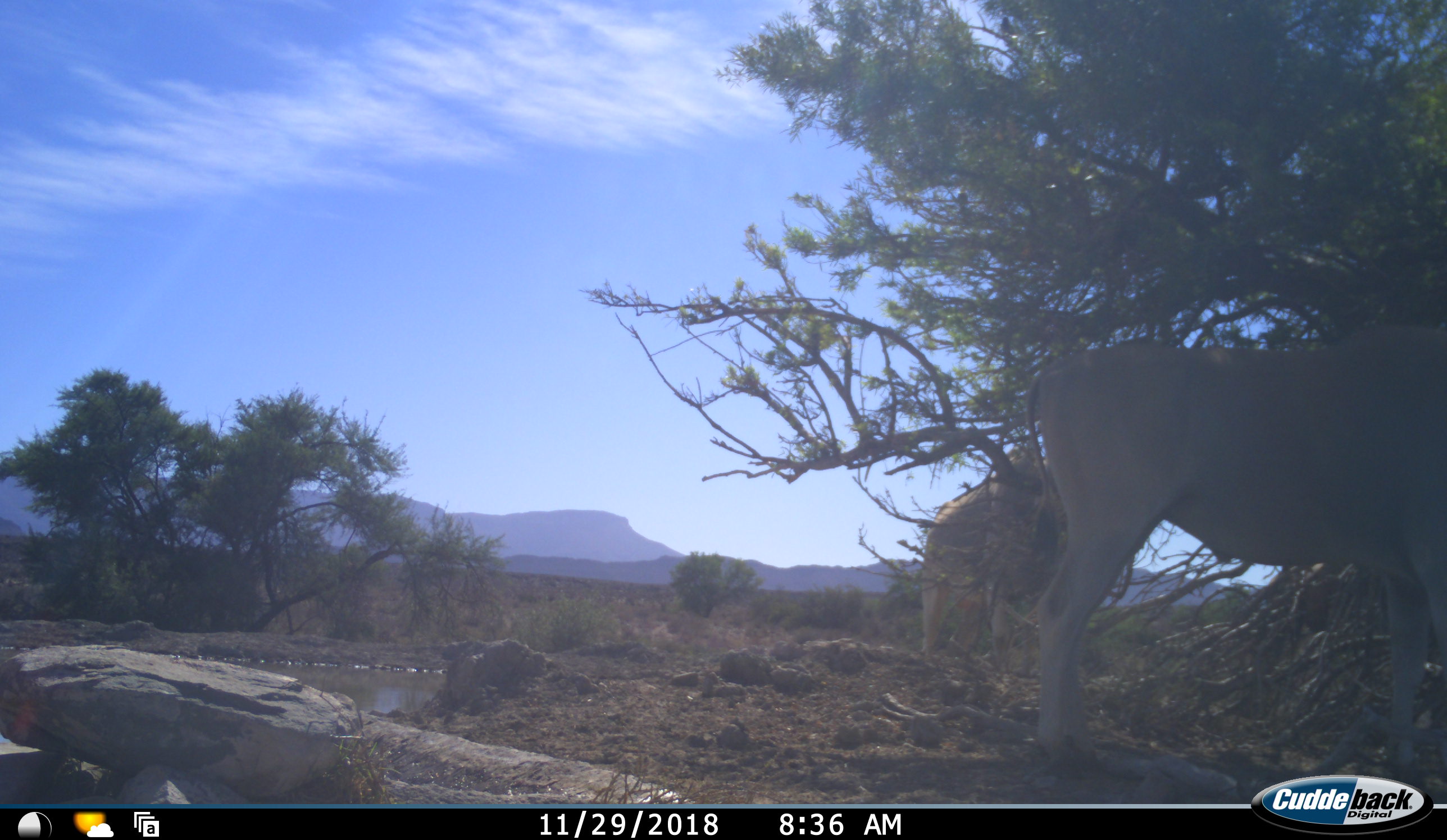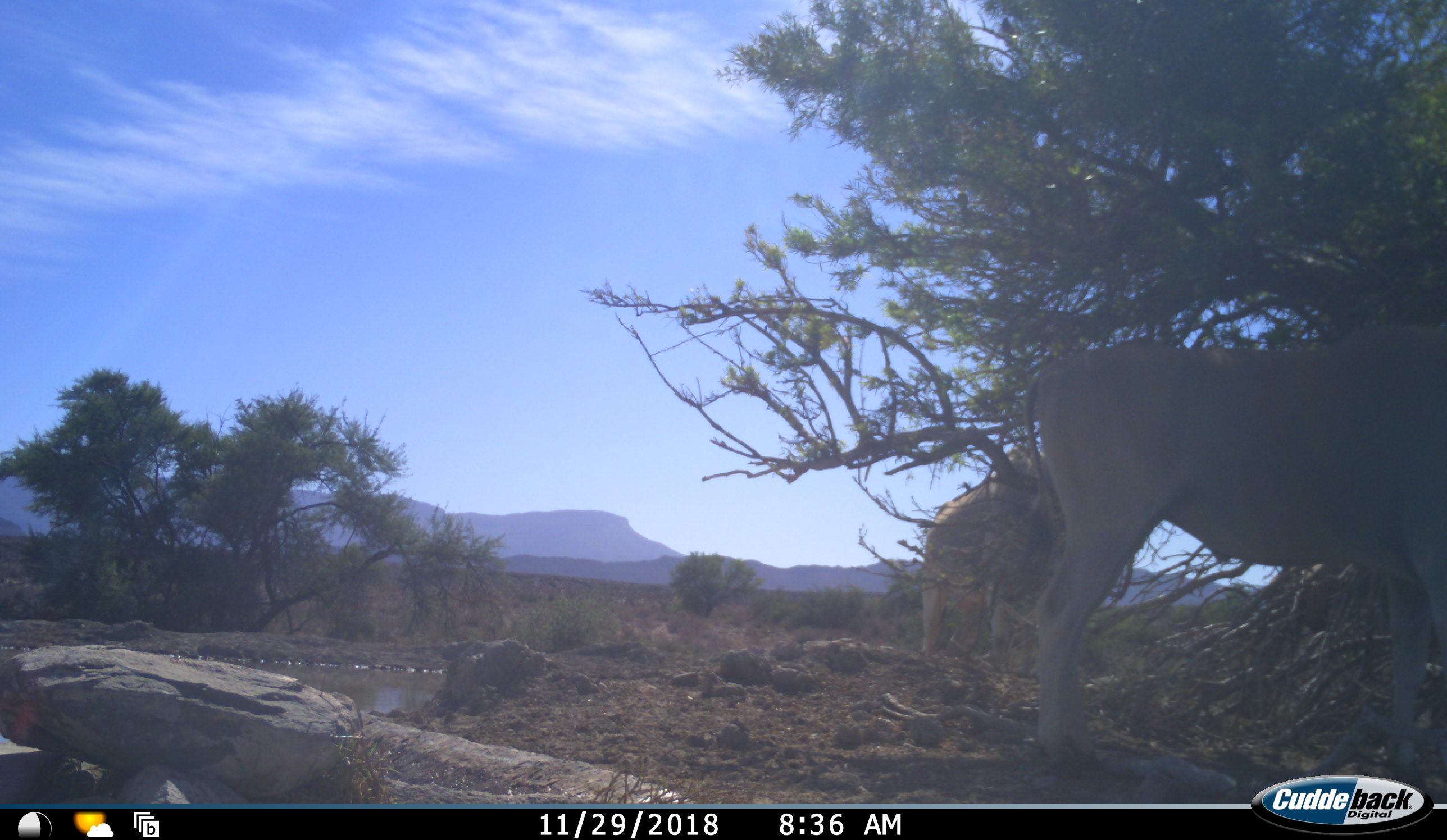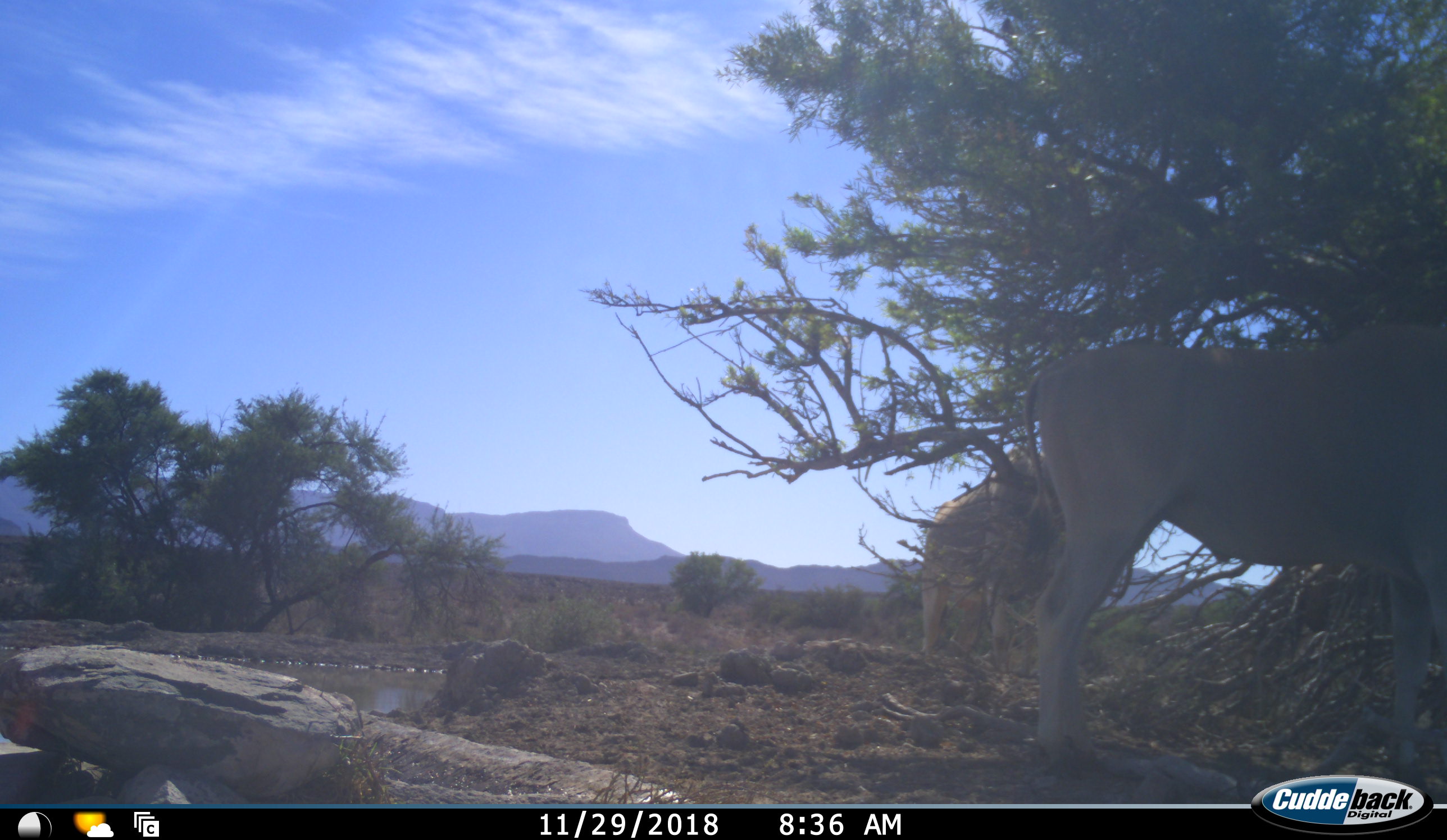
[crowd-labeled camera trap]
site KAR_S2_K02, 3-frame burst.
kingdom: Animalia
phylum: Chordata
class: Mammalia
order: Artiodactyla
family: Bovidae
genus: Tragelaphus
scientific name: Tragelaphus oryx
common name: eland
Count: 2.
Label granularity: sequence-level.